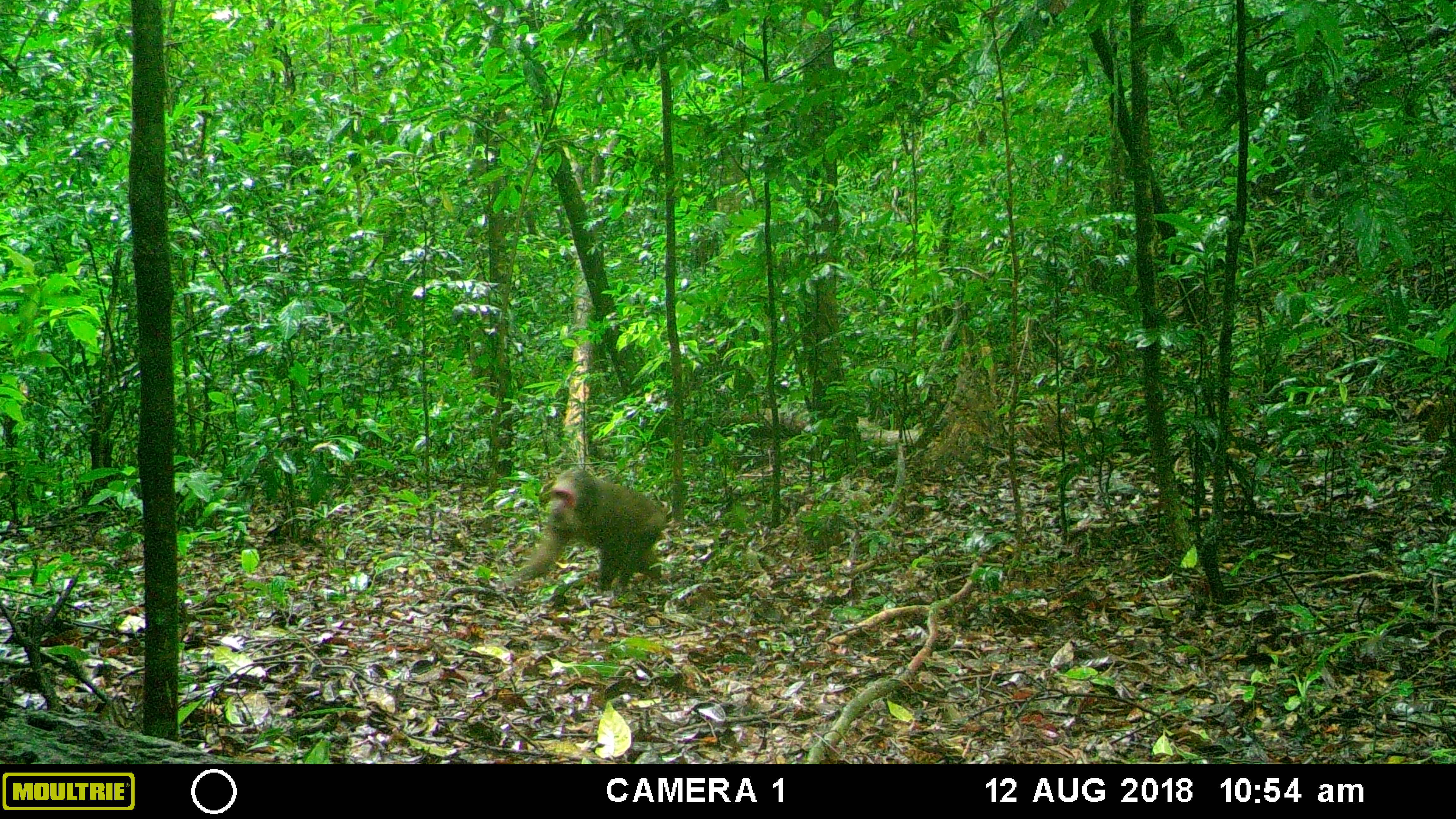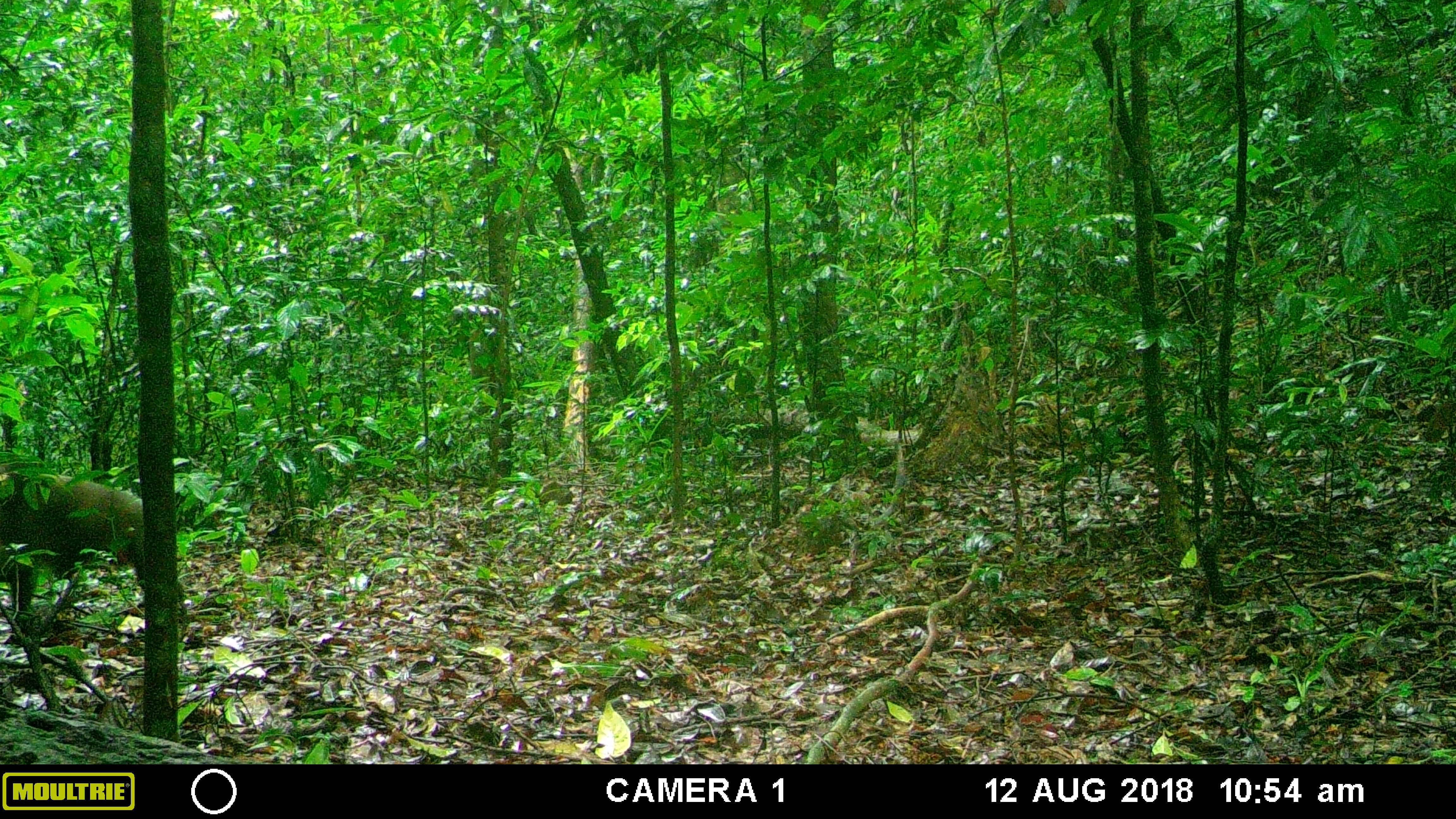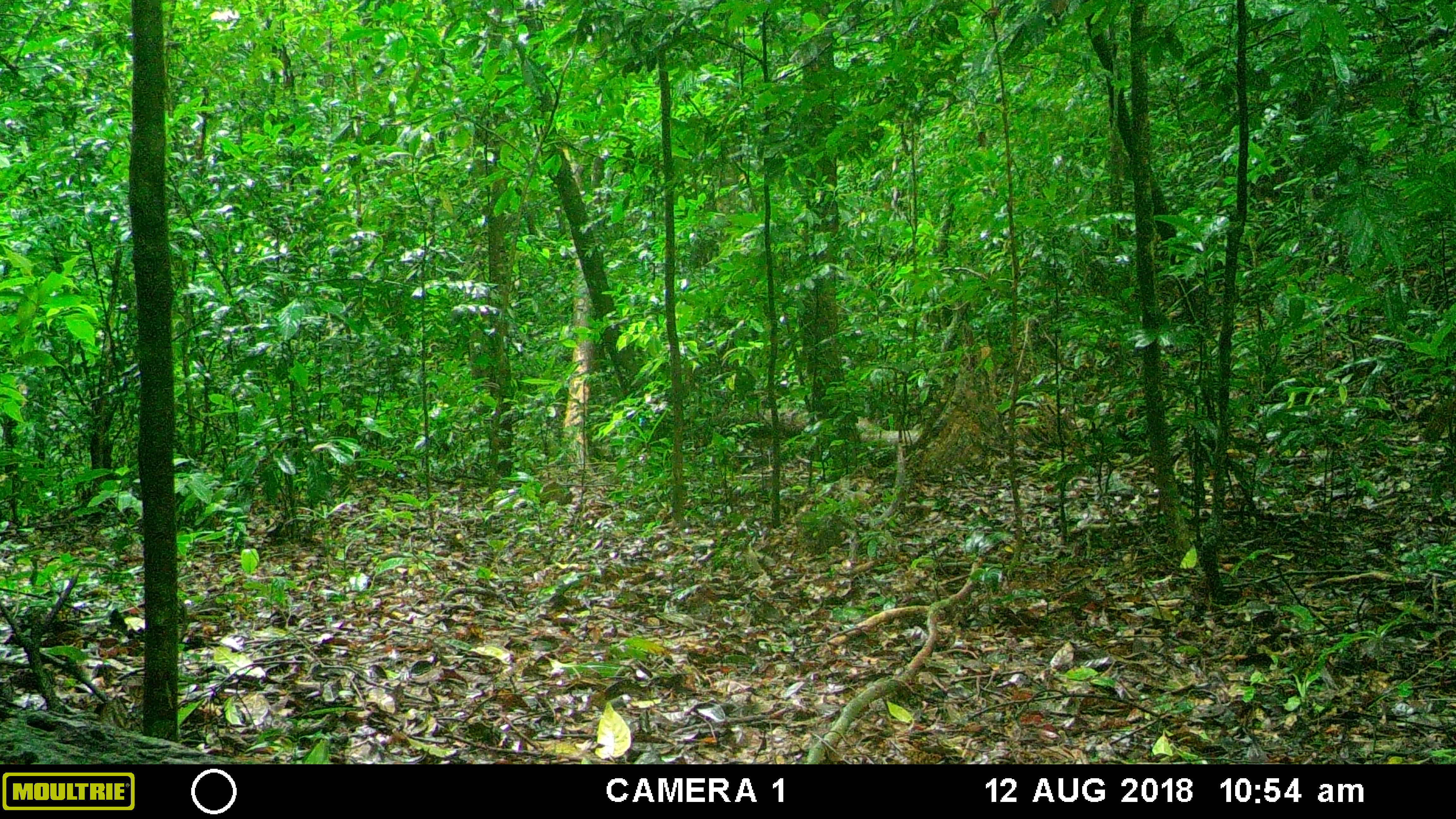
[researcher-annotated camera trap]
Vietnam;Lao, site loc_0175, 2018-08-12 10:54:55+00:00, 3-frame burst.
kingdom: Animalia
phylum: Chordata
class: Mammalia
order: Primates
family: Cercopithecidae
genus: Macaca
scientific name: Macaca arctoides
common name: stump-tailed macaque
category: stump tailed macaque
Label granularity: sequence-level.